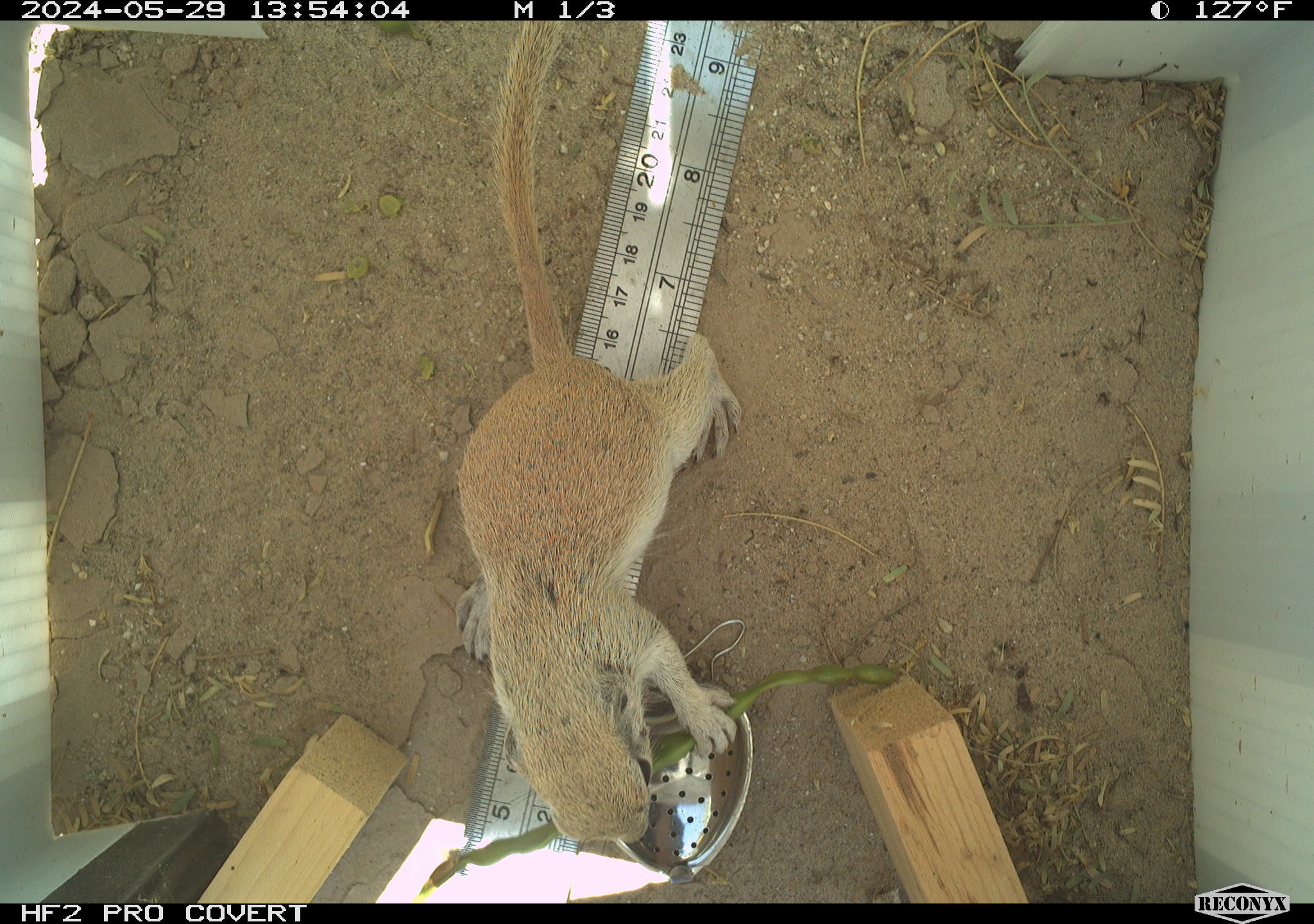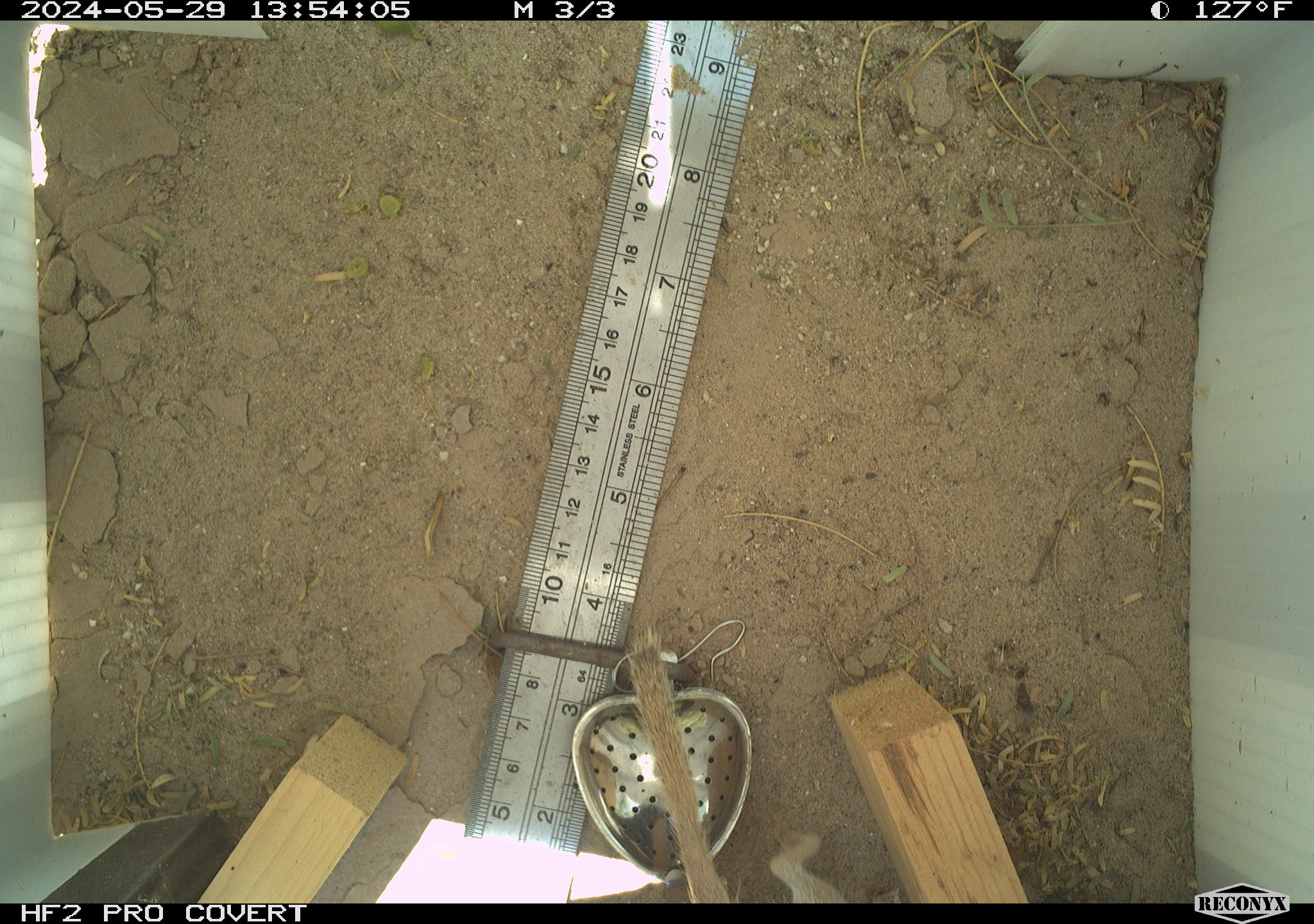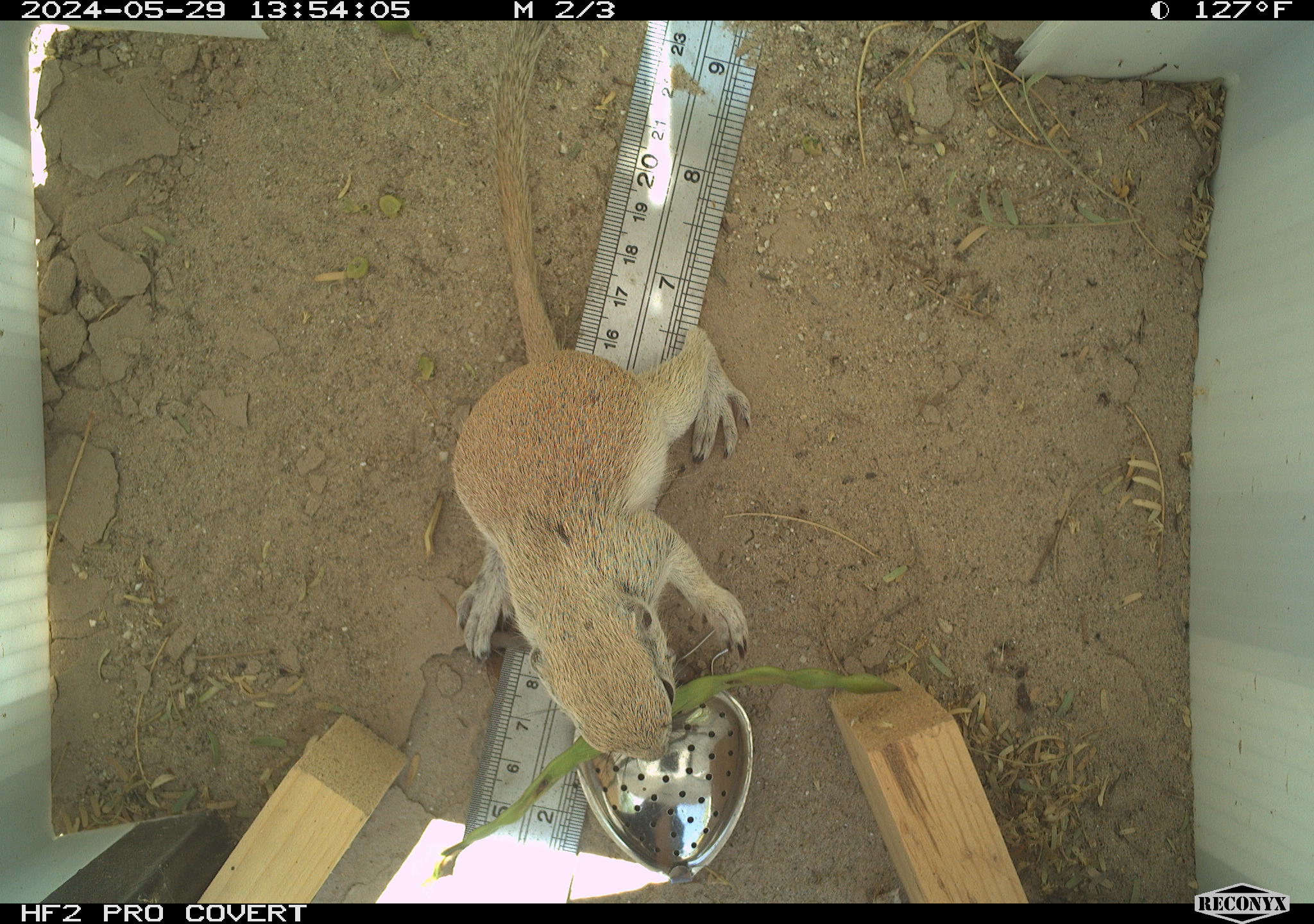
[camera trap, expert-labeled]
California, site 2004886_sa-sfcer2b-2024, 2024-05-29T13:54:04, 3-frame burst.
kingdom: Animalia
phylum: Chordata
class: Mammalia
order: Rodentia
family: Sciuridae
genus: Xerospermophilus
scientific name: Xerospermophilus tereticaudus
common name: round-tailed ground squirrel